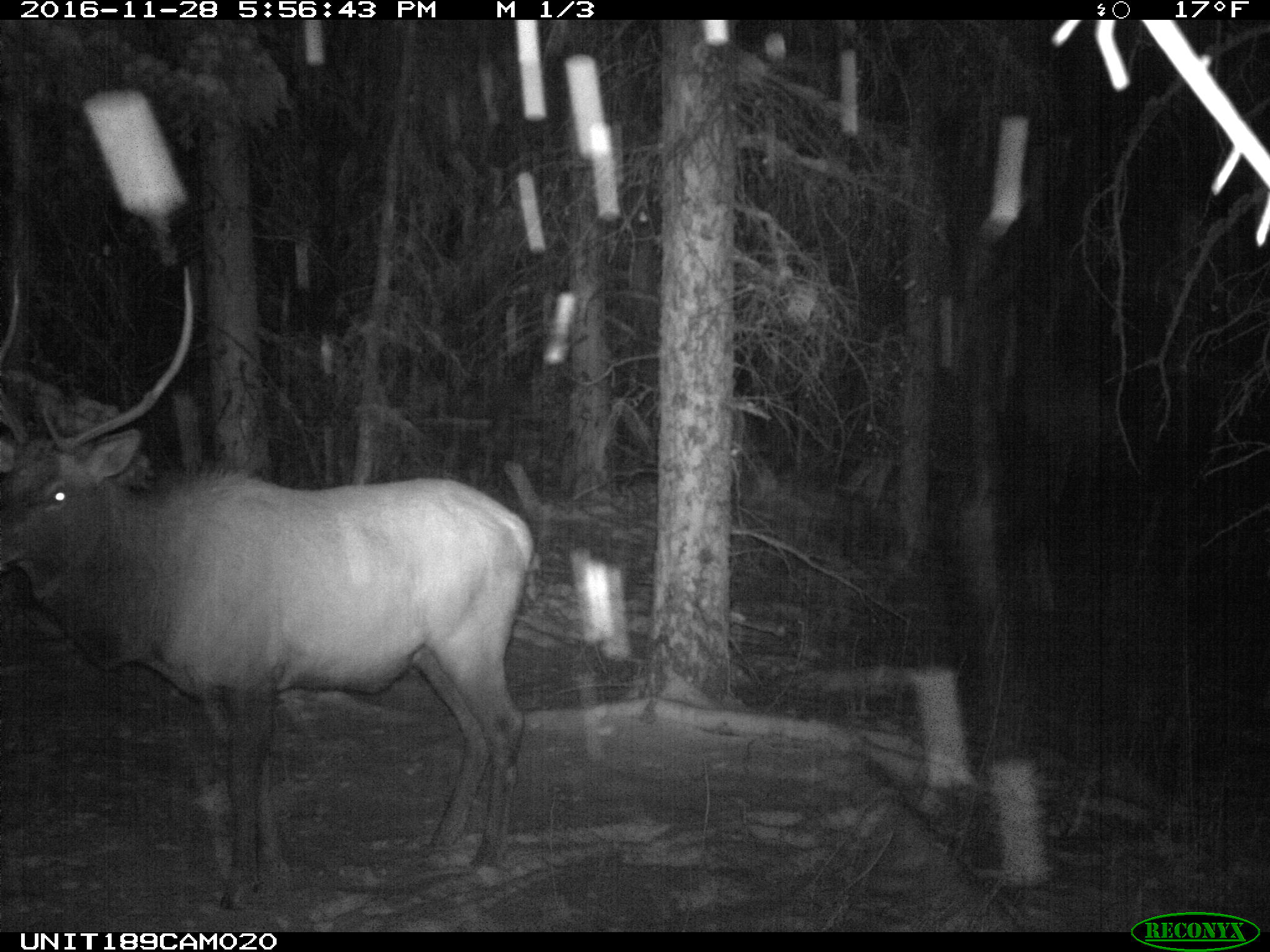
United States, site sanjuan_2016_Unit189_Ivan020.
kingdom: Animalia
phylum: Chordata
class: Mammalia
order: Artiodactyla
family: Cervidae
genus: Cervus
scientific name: Cervus elaphus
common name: red deer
Cervus elaphus (red deer).